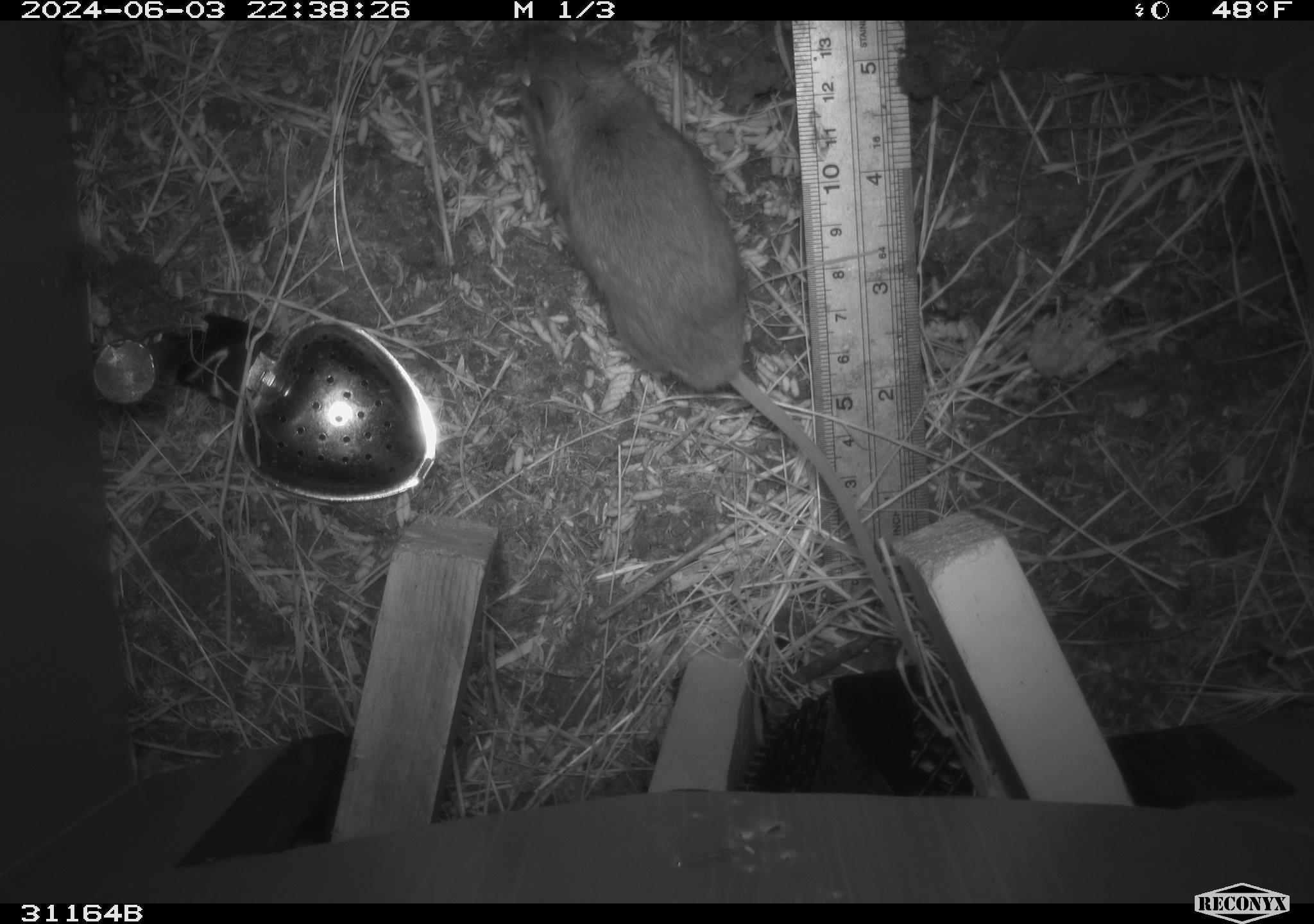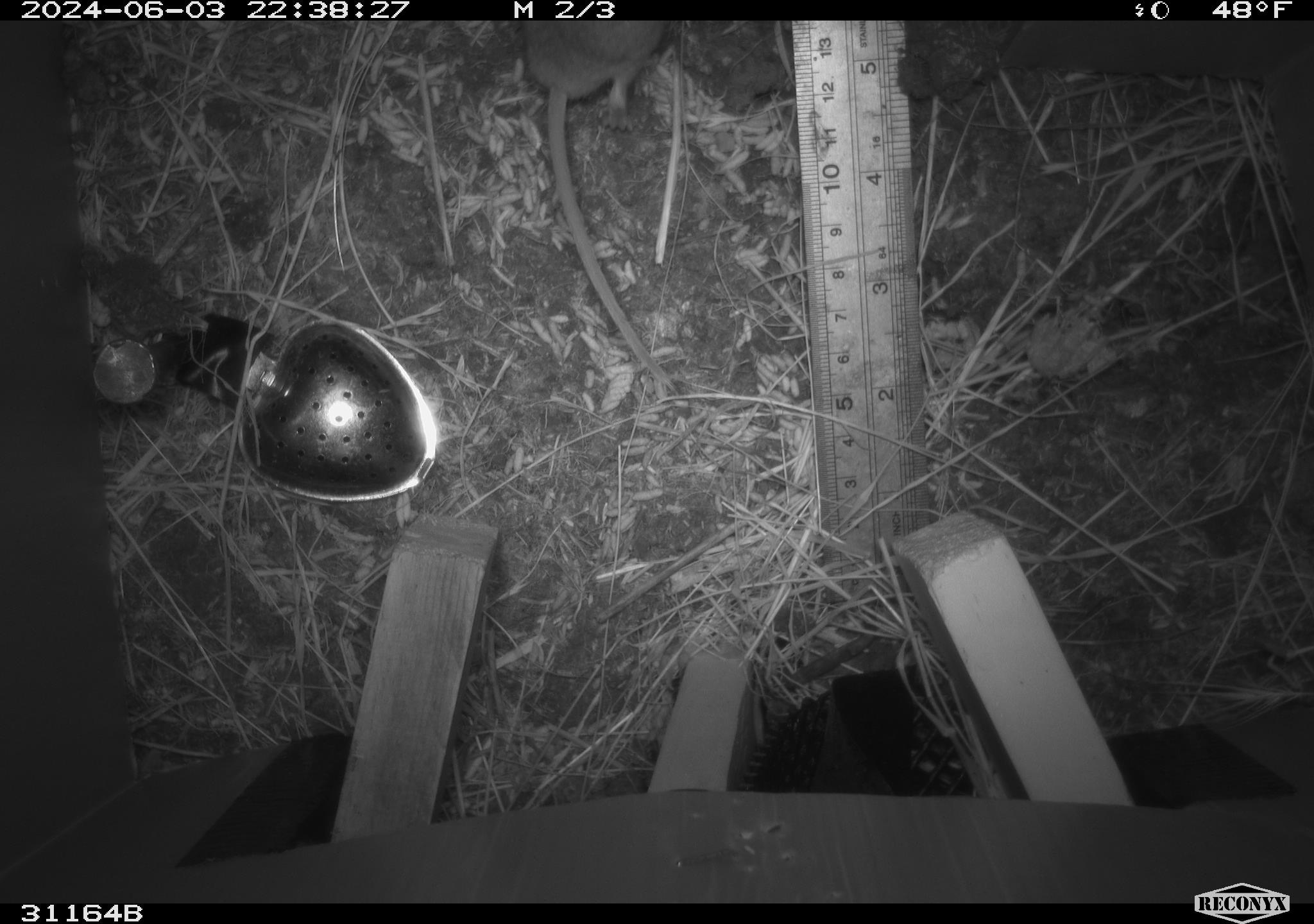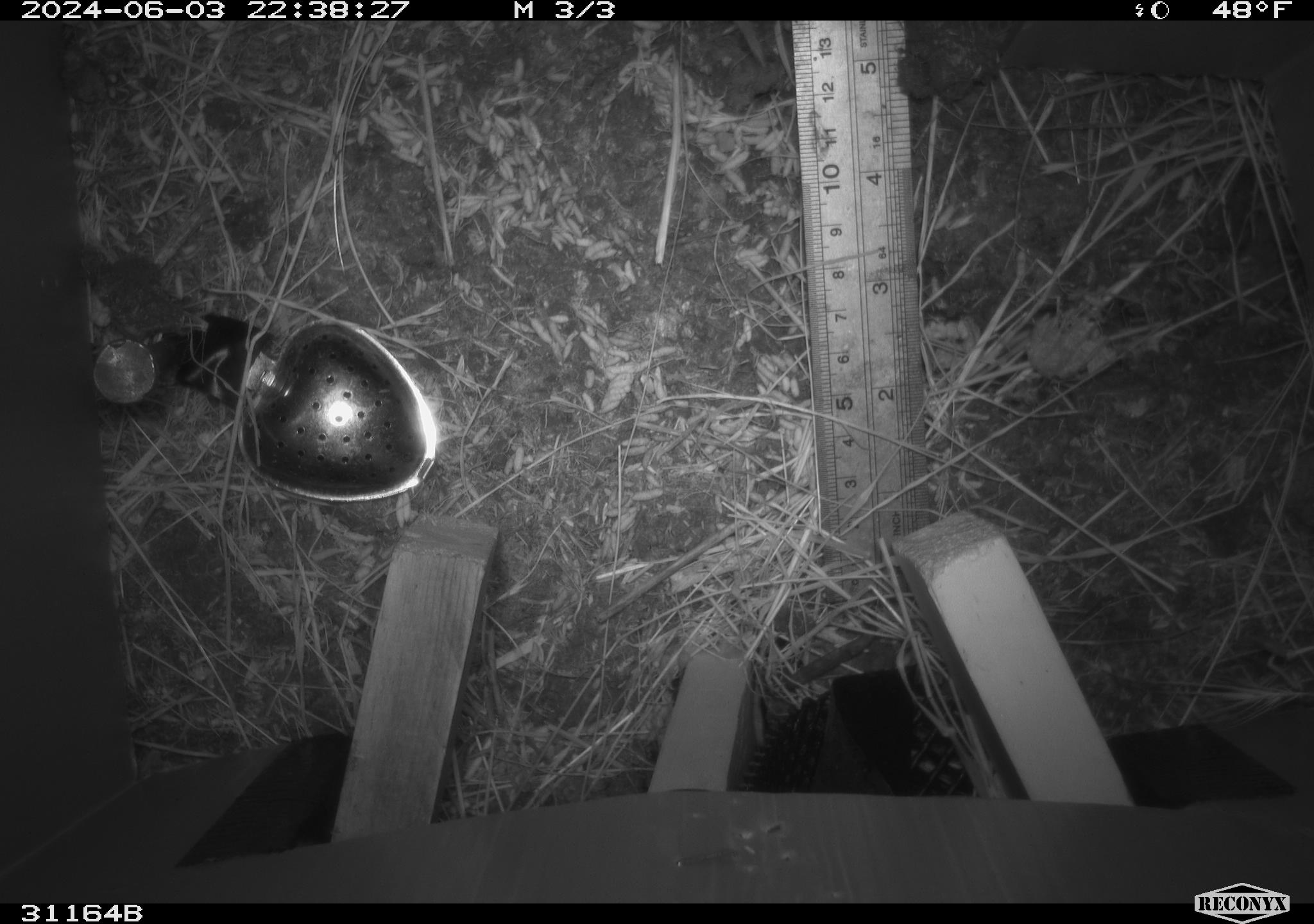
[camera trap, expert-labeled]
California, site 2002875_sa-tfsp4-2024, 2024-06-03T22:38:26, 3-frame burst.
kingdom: Animalia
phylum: Chordata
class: Mammalia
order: Rodentia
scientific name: Rodentia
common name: mouse species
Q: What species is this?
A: Mouse species (Rodentia).